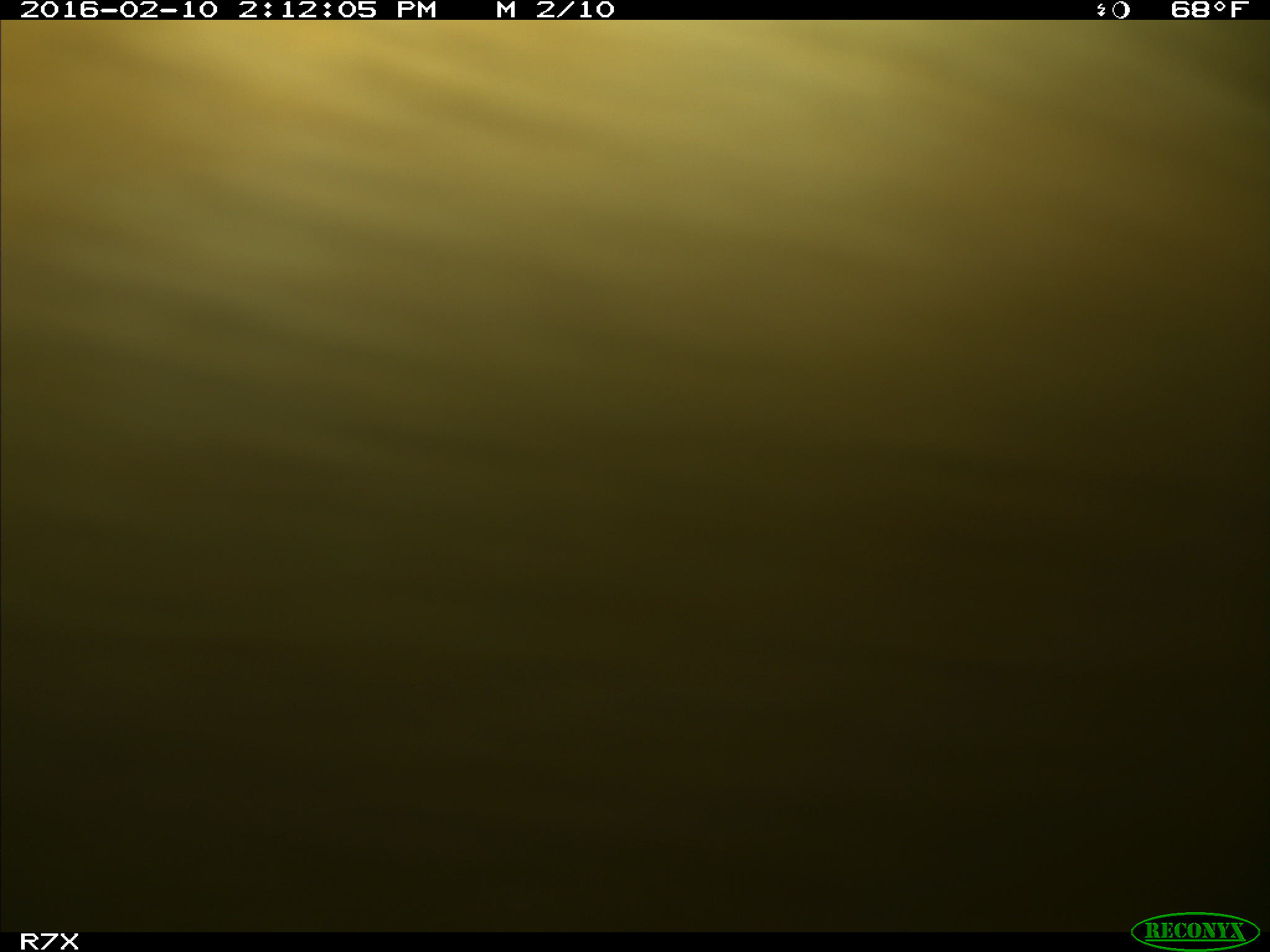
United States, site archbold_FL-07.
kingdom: Animalia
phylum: Chordata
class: Mammalia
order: Artiodactyla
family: Bovidae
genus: Bos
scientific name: Bos taurus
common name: domestic cow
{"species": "Bos taurus (domestic cow)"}